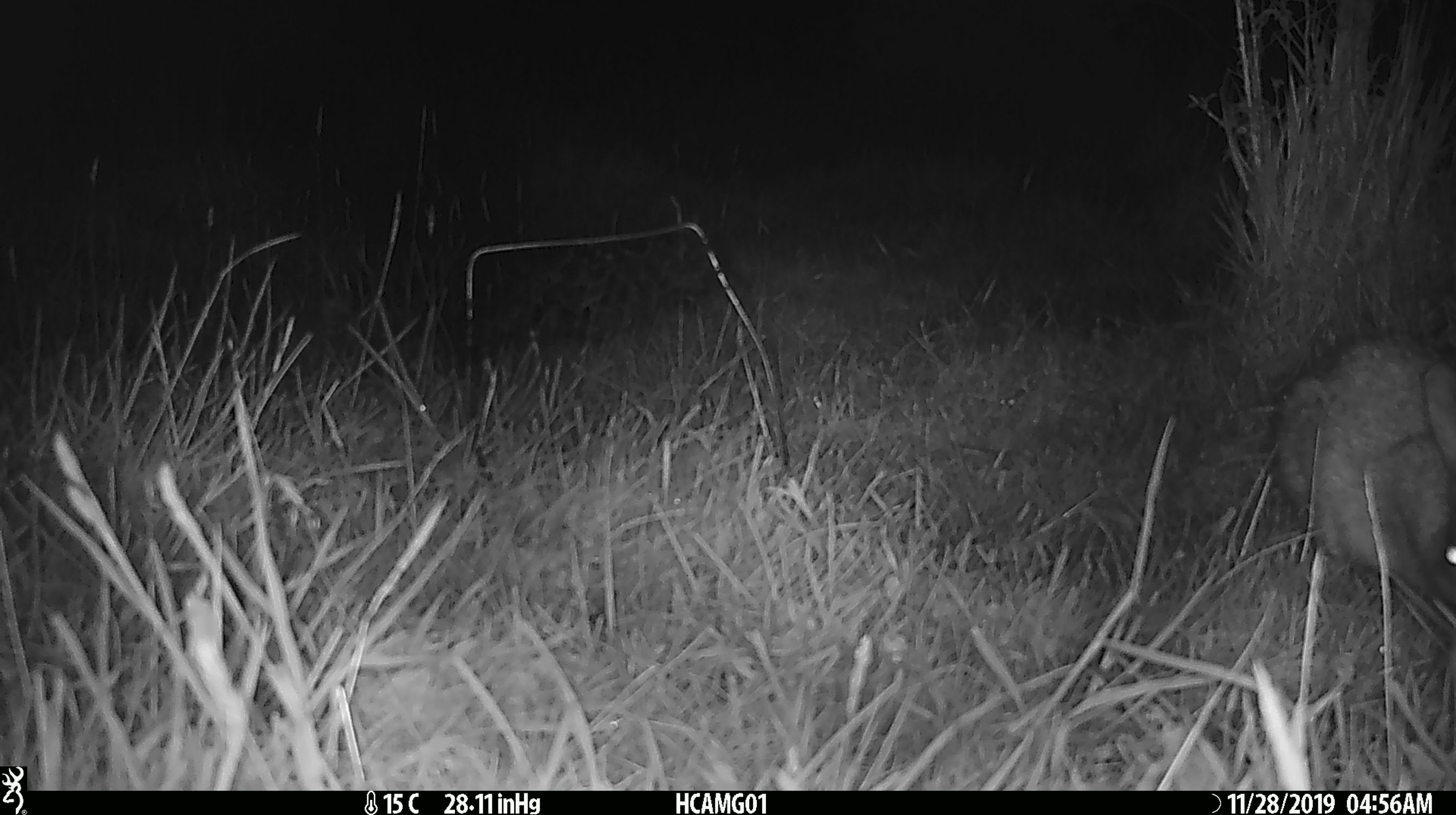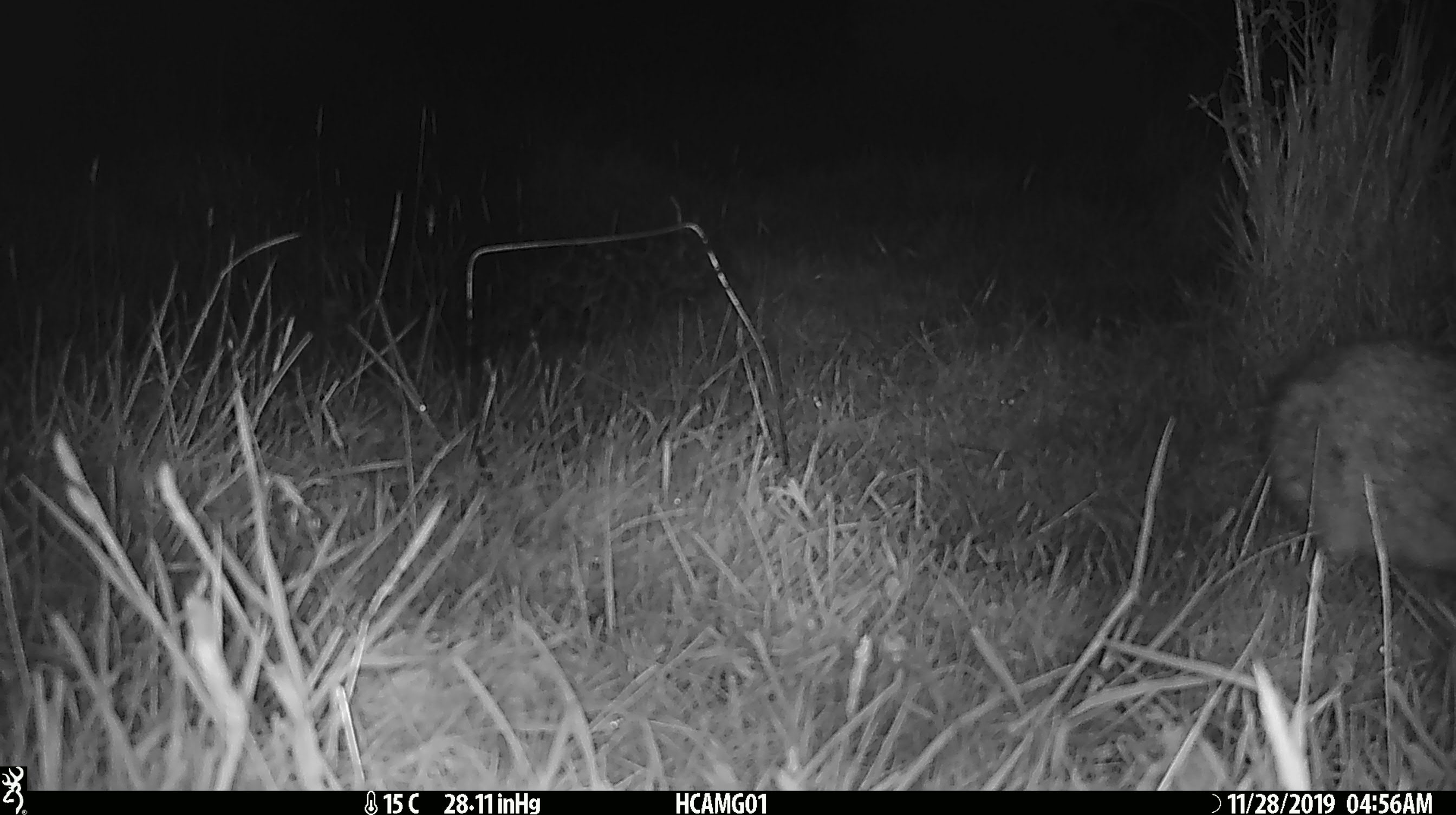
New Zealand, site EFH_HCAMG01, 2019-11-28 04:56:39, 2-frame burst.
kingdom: Animalia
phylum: Chordata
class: Mammalia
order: Lagomorpha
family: Leporidae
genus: Oryctolagus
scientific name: Oryctolagus cuniculus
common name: european rabbit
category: rabbit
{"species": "rabbit (european rabbit) (Oryctolagus cuniculus)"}